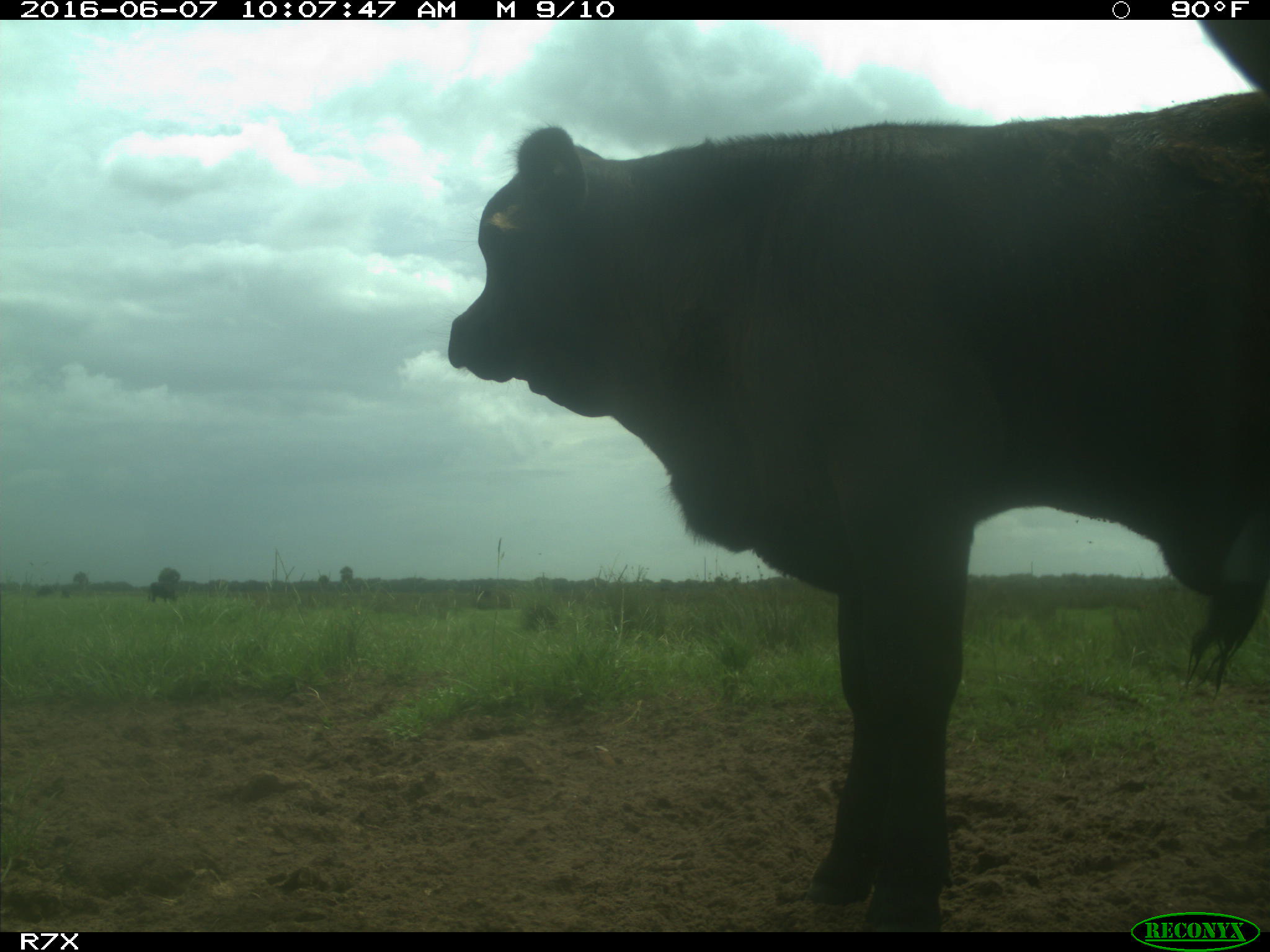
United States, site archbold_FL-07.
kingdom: Animalia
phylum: Chordata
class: Mammalia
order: Artiodactyla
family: Bovidae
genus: Bos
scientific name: Bos taurus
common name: domestic cow